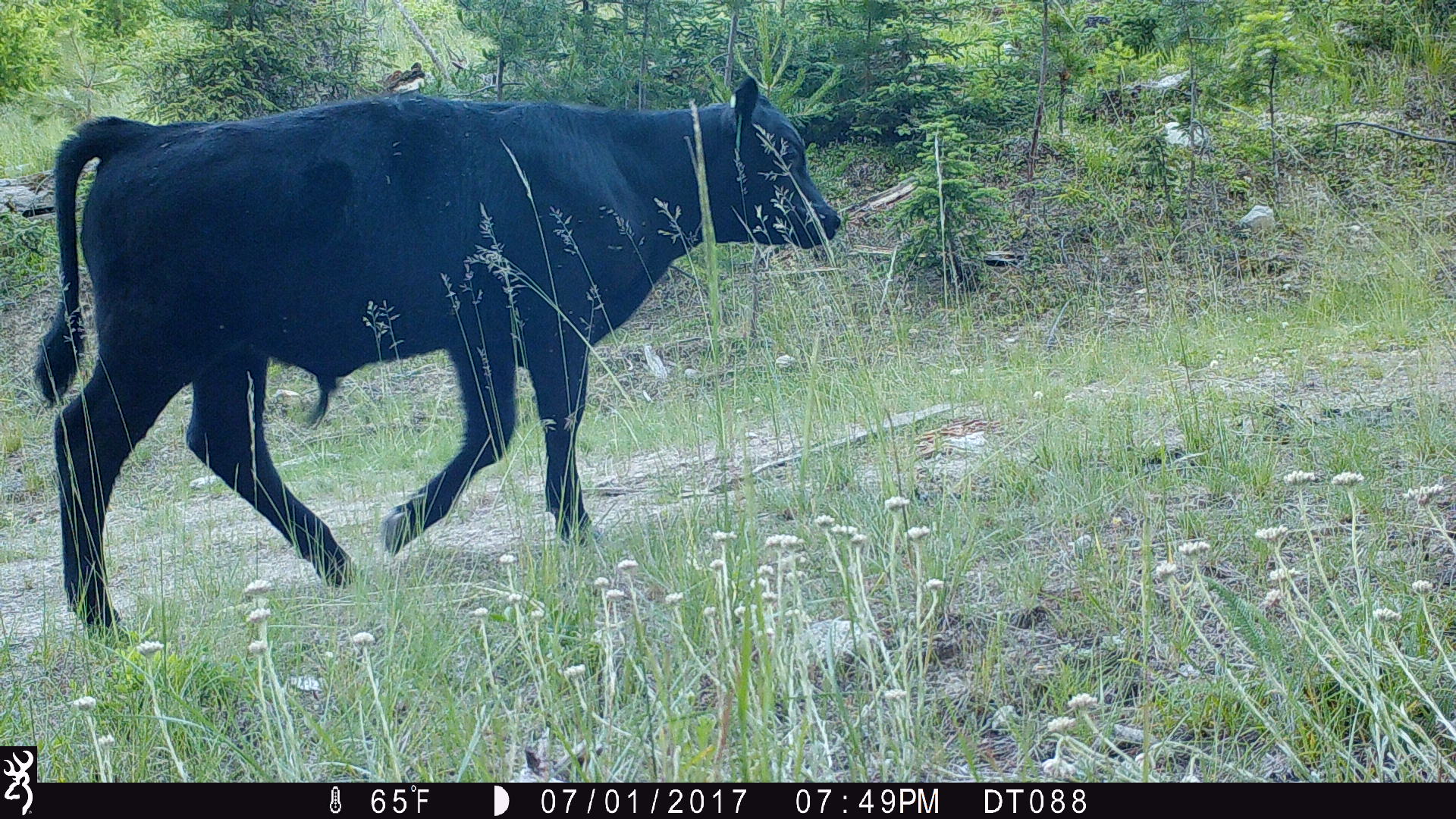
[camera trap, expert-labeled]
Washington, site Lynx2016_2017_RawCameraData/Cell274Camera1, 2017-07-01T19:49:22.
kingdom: Animalia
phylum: Chordata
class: Mammalia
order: Artiodactyla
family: Bovidae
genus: Bos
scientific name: Bos taurus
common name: domestic cattle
Domestic cattle (Bos taurus). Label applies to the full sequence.